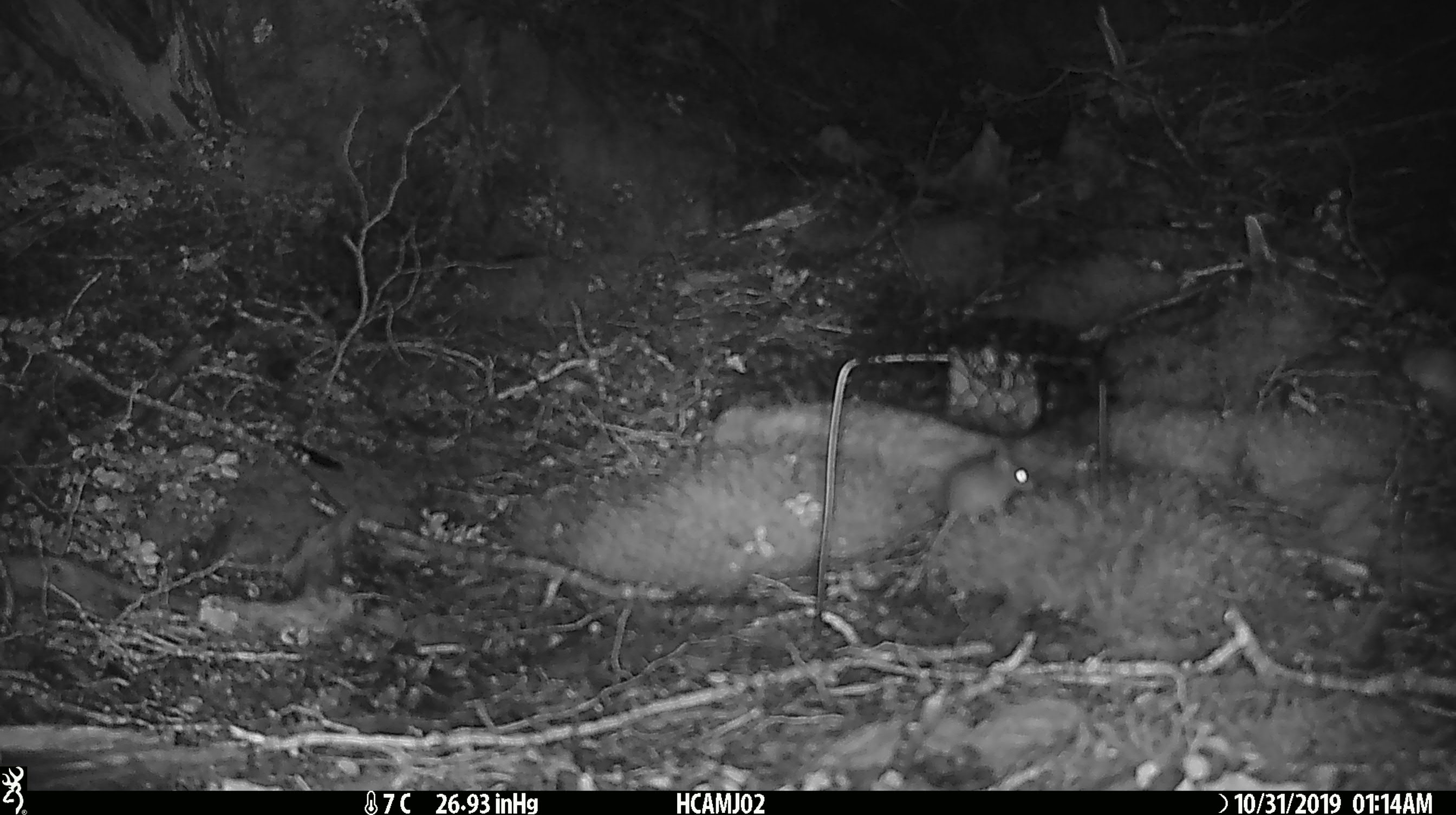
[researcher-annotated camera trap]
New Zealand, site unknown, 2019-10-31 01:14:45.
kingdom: Animalia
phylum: Chordata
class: Mammalia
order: Rodentia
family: Muridae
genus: Mus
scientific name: Mus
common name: mouse